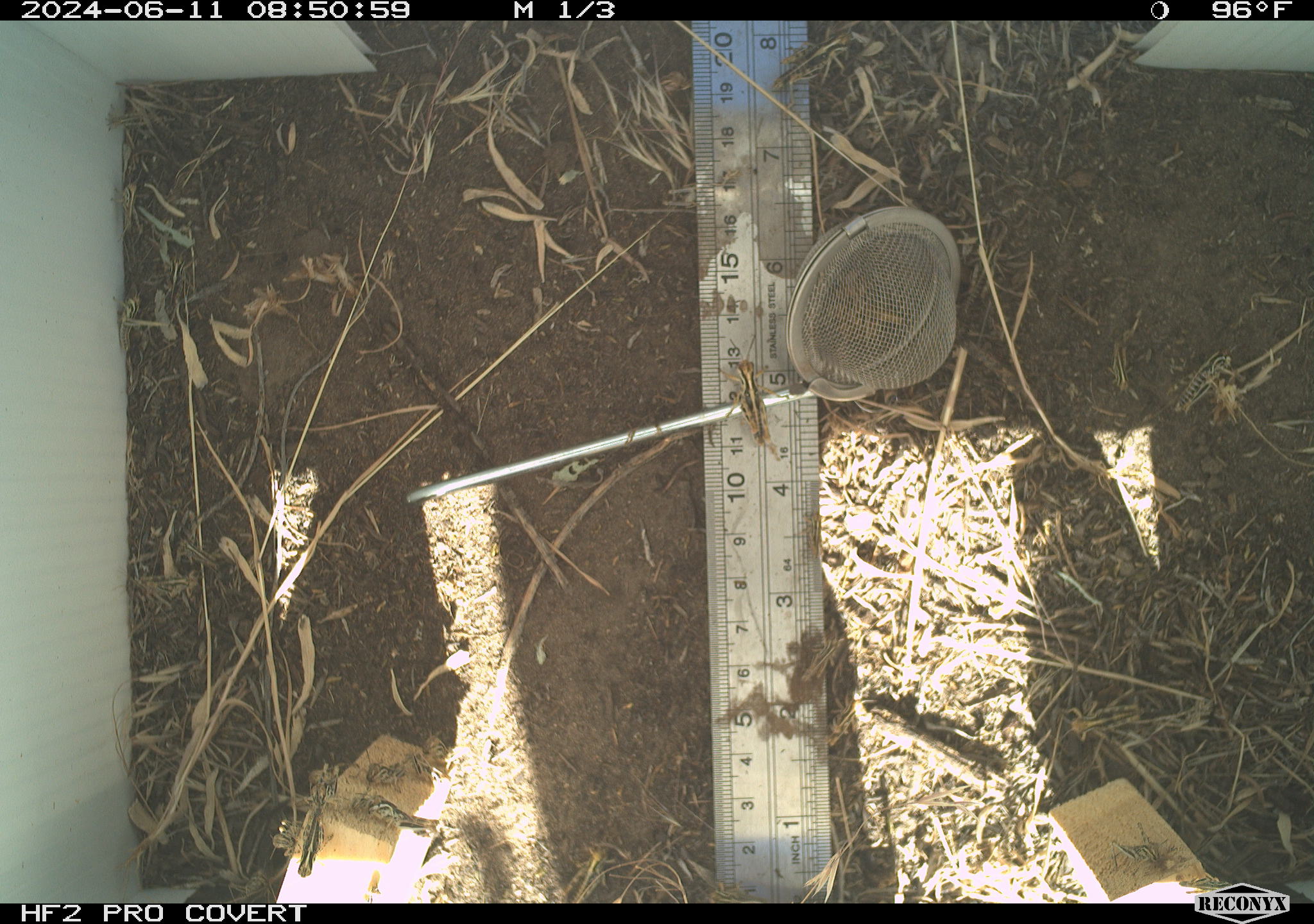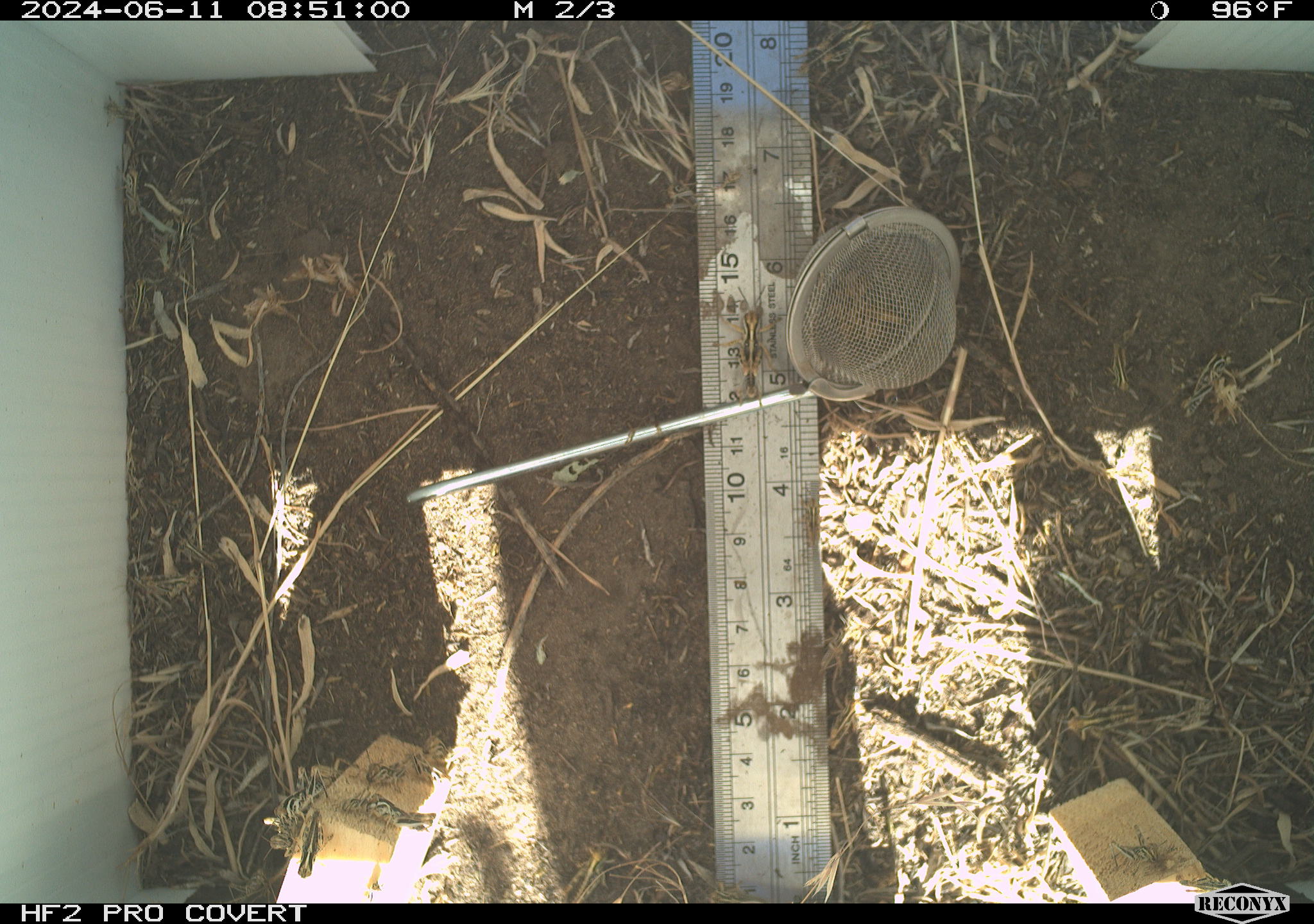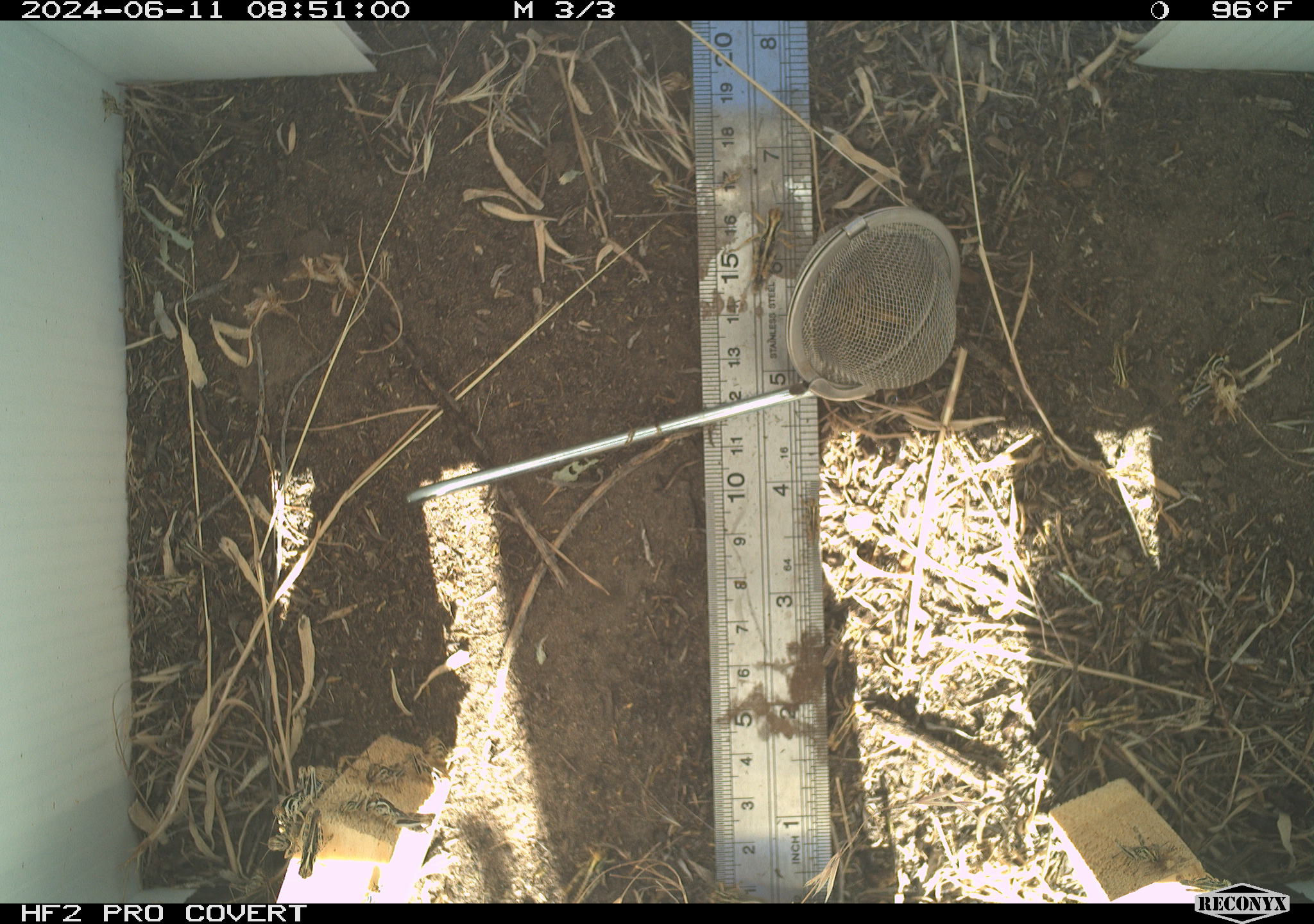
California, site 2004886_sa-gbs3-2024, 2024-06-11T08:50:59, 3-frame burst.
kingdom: Animalia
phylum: Arthropoda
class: Insecta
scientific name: Insecta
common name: insect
Insect (Insecta).